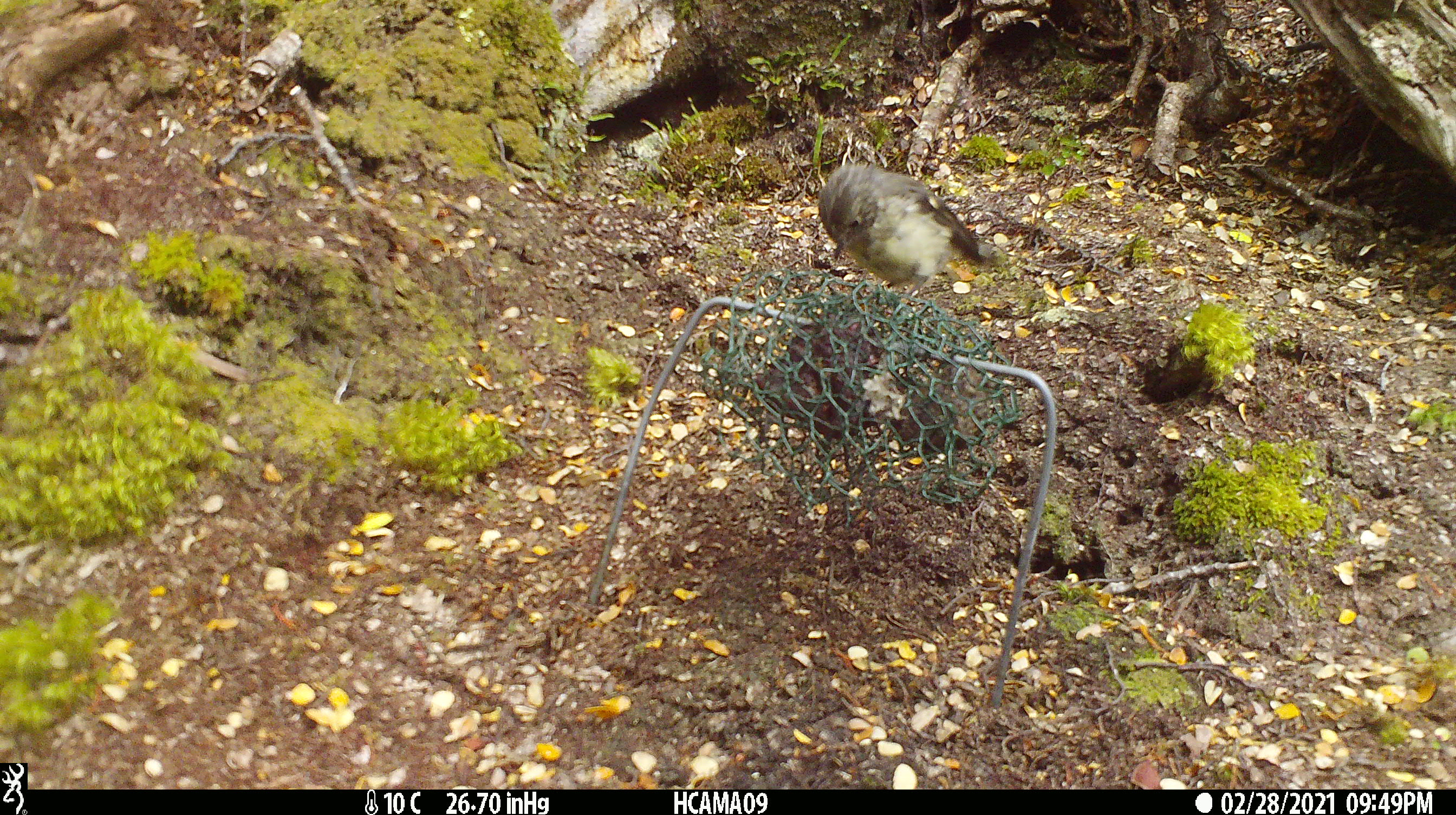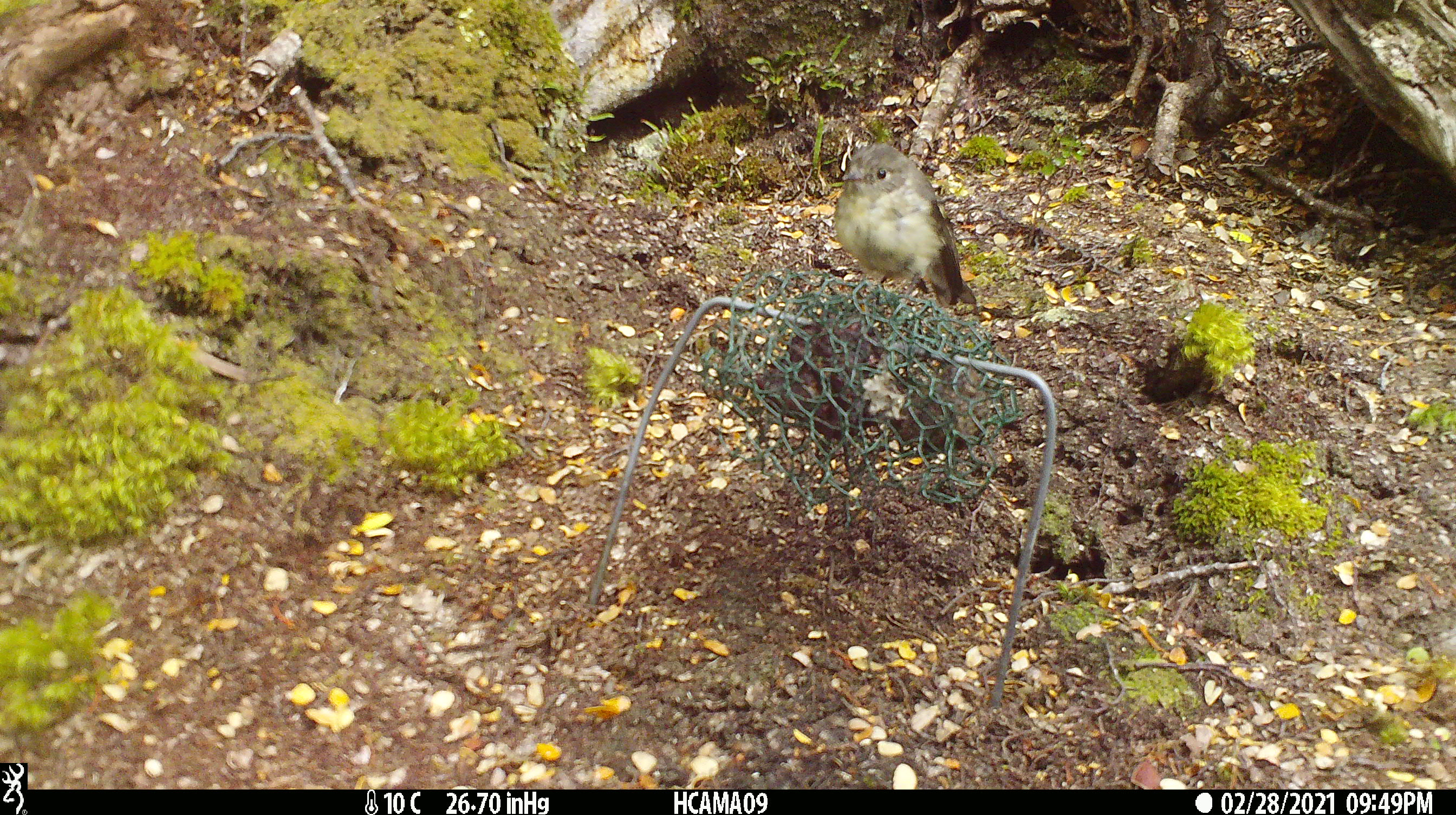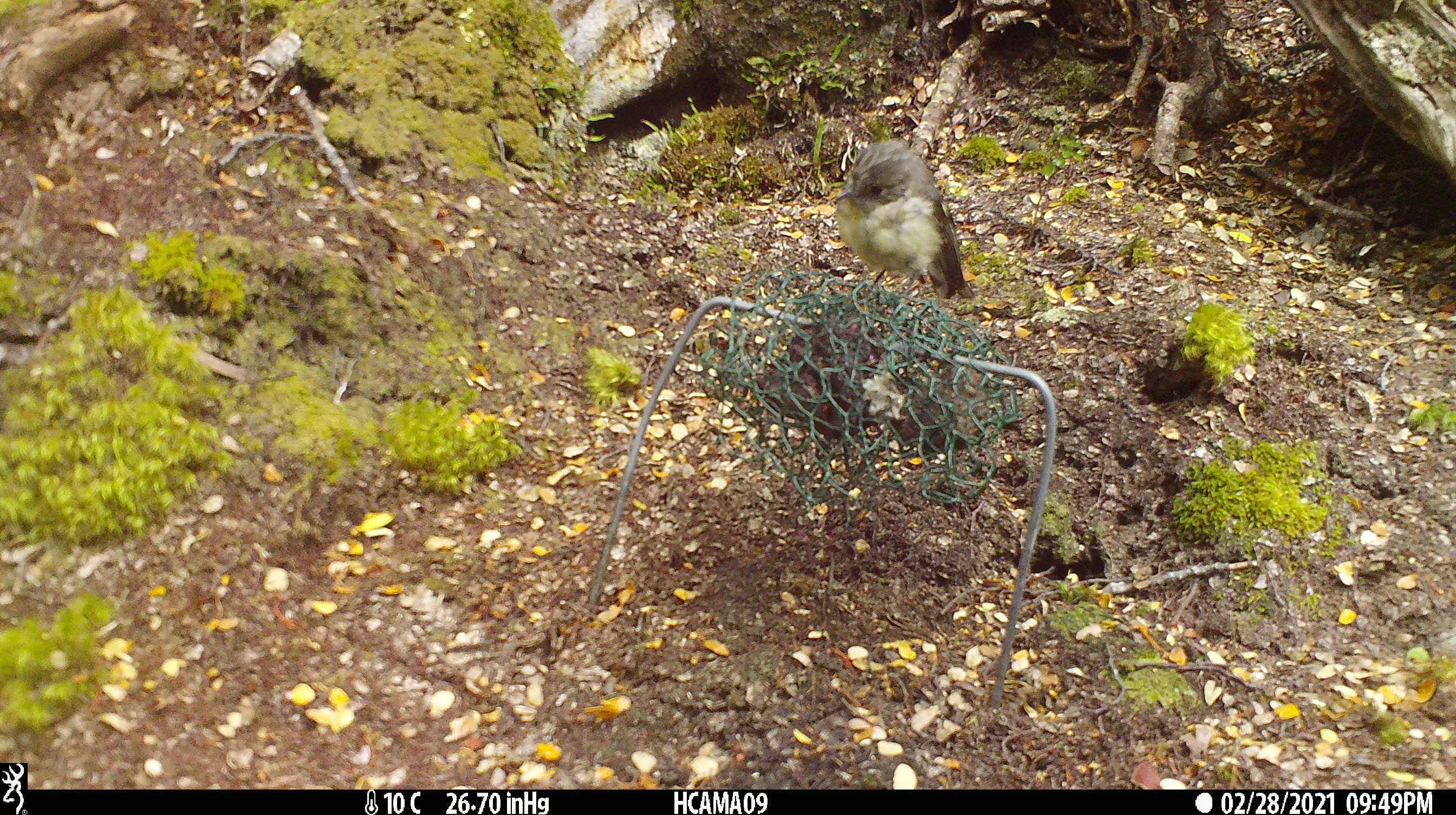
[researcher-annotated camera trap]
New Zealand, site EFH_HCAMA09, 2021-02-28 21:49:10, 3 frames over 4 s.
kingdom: Animalia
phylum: Chordata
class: Aves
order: Passeriformes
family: Petroicidae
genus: Petroica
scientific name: Petroica macrocephala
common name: tomtit